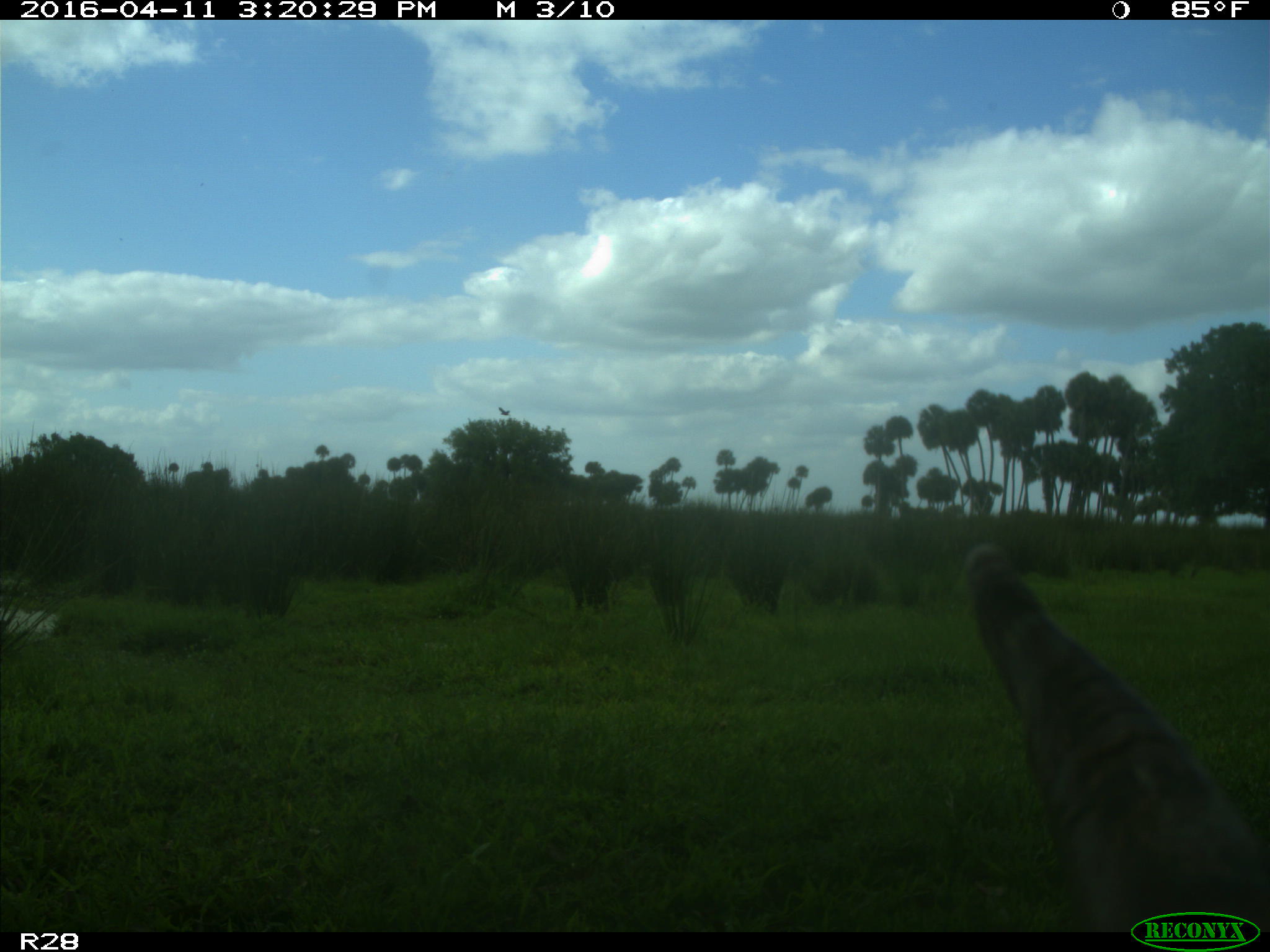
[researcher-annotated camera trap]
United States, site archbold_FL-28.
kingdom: Animalia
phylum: Chordata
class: Mammalia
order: Artiodactyla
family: Bovidae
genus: Bos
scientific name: Bos taurus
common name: domestic cow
Bos taurus (domestic cow).